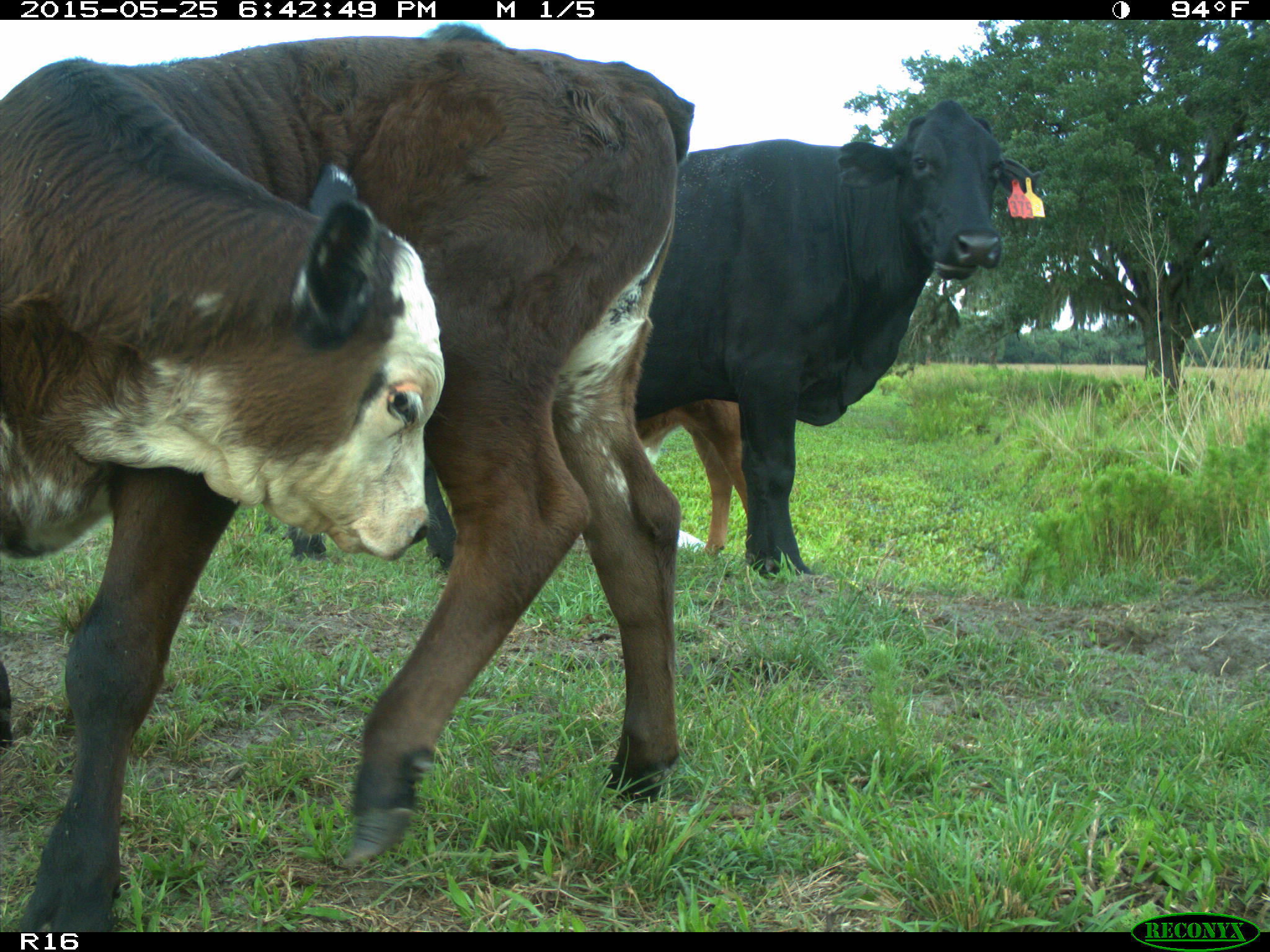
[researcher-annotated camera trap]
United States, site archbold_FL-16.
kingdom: Animalia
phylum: Chordata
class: Mammalia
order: Artiodactyla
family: Bovidae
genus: Bos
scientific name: Bos taurus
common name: domestic cow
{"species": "Bos taurus (domestic cow)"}